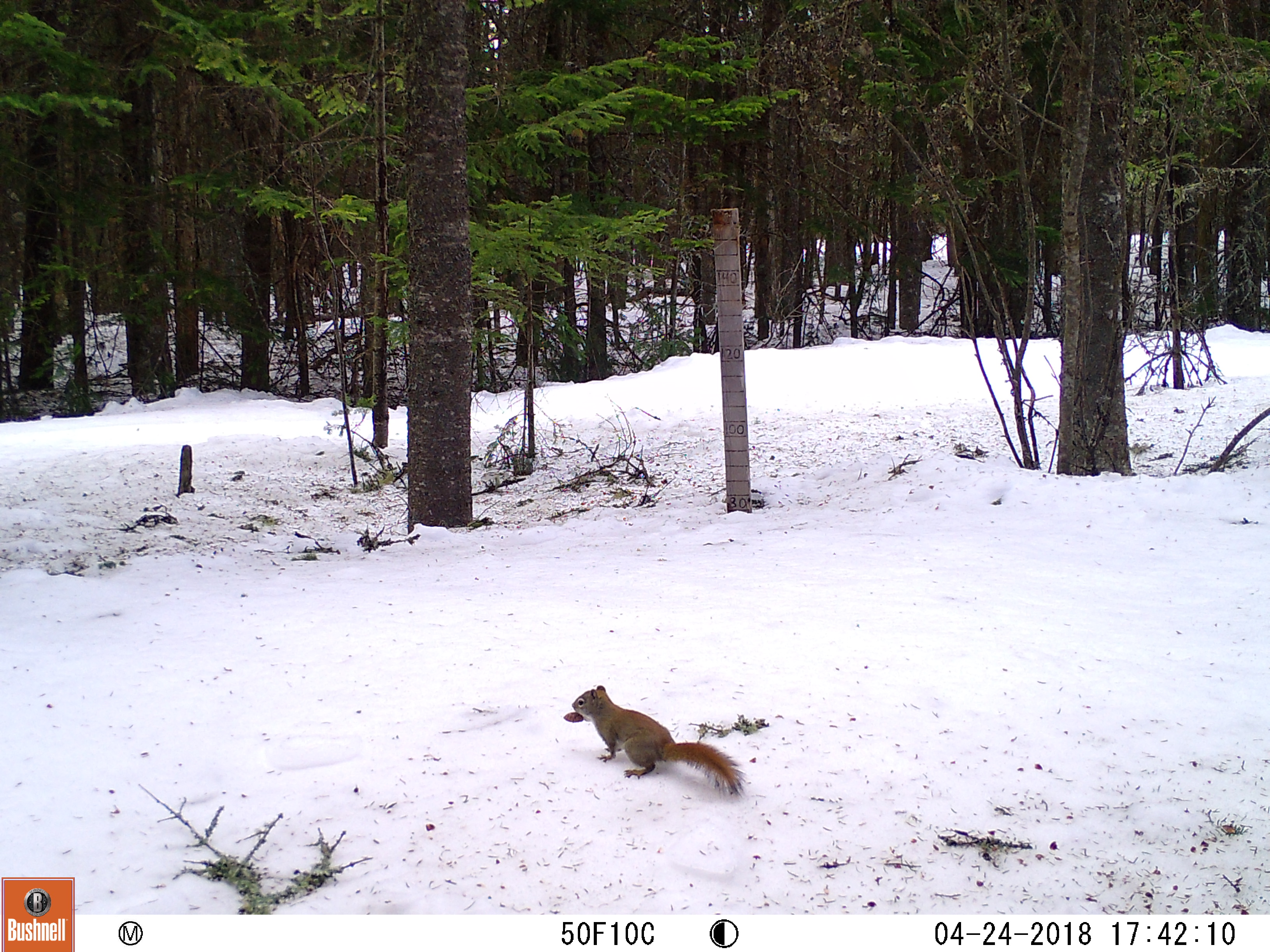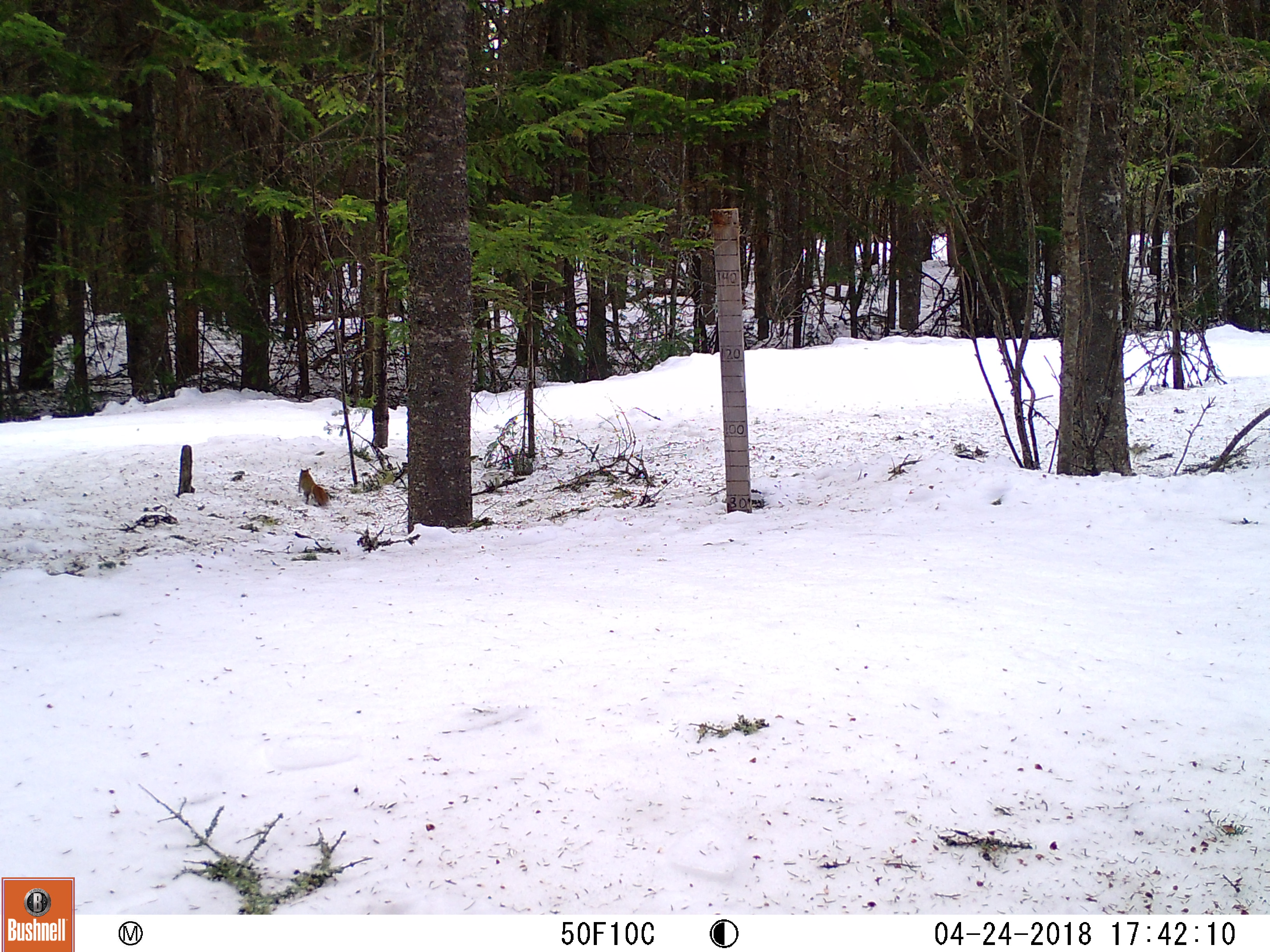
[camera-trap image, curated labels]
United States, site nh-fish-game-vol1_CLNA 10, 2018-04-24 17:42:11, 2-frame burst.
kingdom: Animalia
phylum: Chordata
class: Mammalia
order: Rodentia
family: Sciuridae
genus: Tamiasciurus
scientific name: Tamiasciurus hudsonicus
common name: red squirrel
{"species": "red squirrel (Tamiasciurus hudsonicus)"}